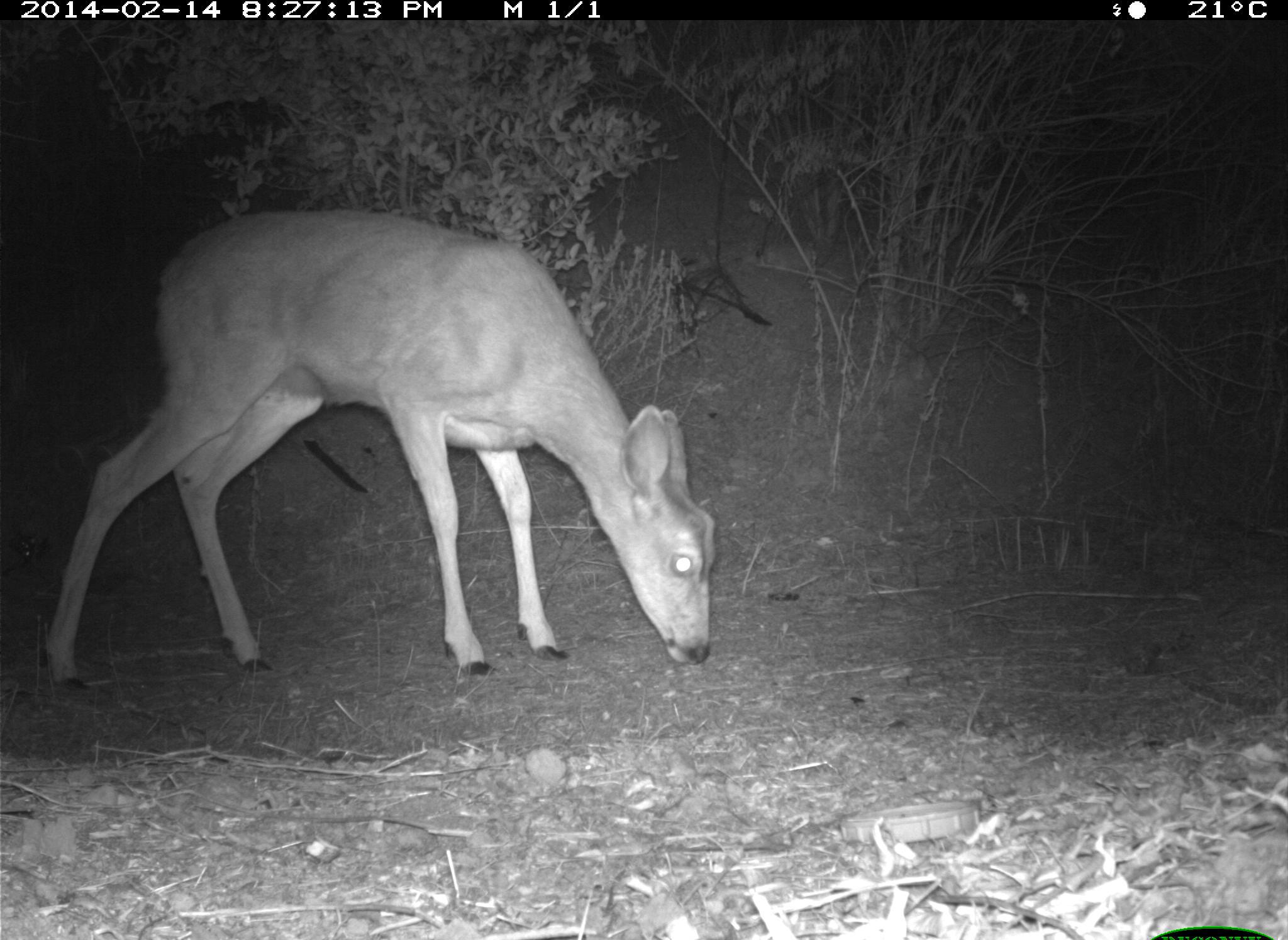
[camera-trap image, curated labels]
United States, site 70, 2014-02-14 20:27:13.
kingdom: Animalia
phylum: Chordata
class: Mammalia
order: Artiodactyla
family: Cervidae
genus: Odocoileus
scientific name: Odocoileus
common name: deer